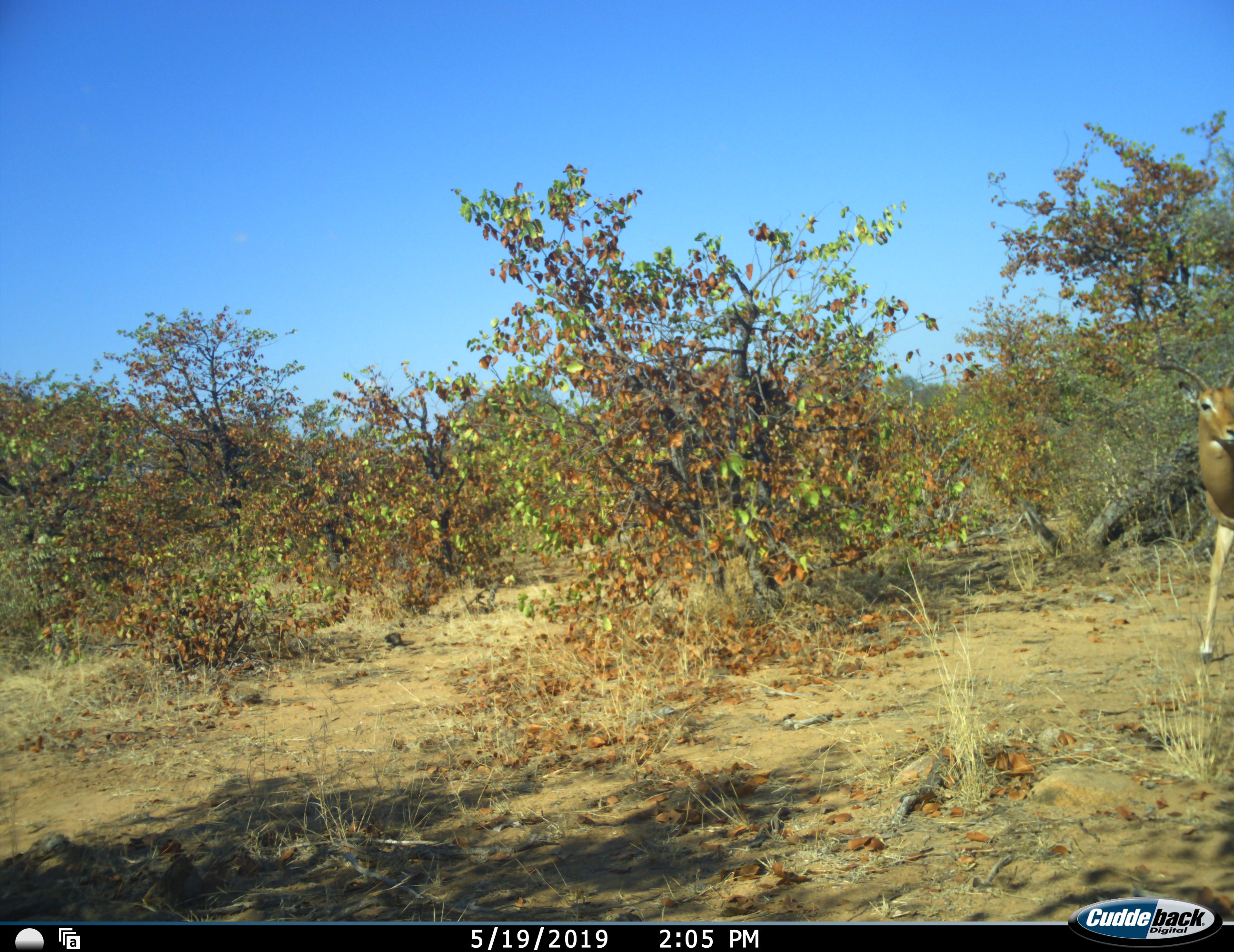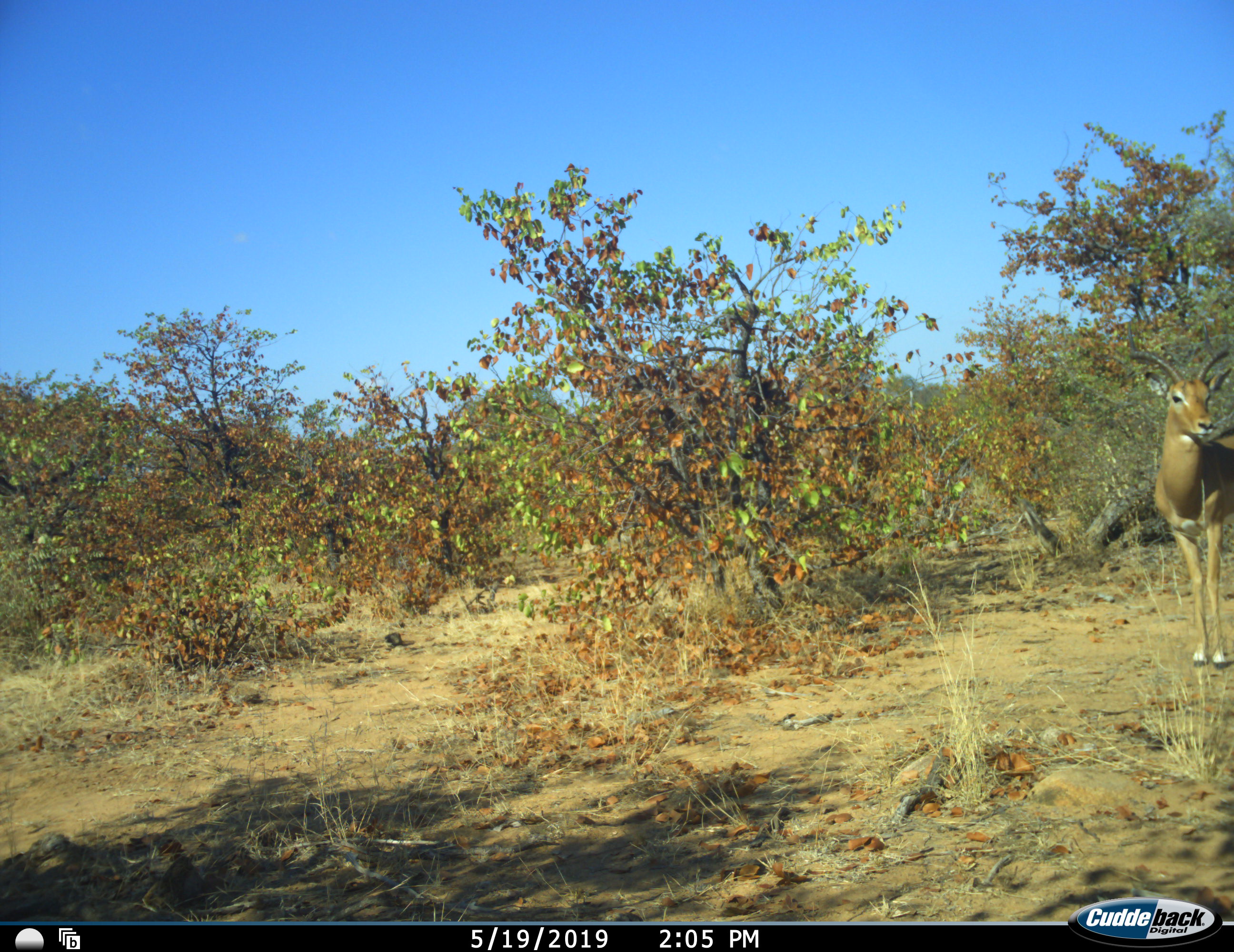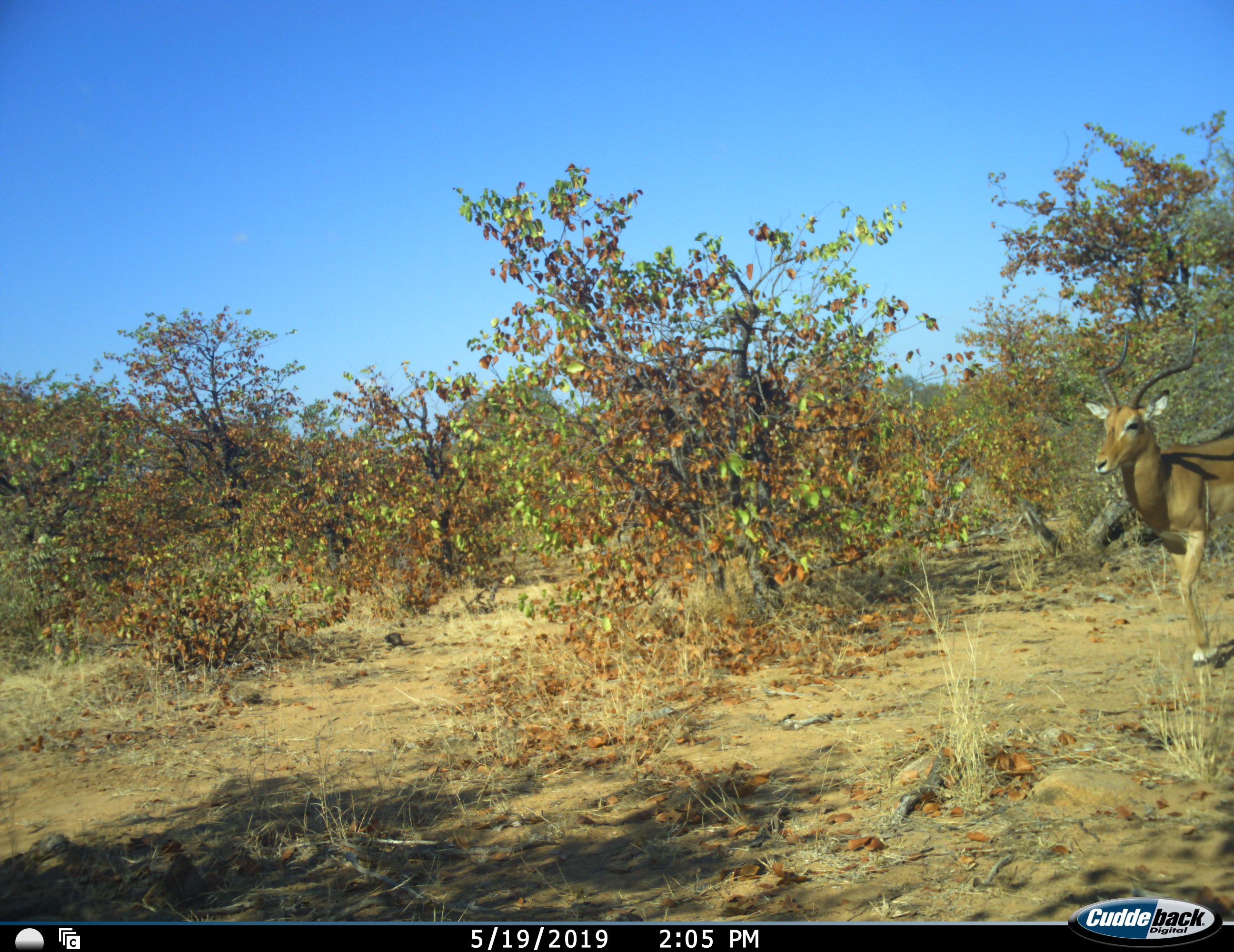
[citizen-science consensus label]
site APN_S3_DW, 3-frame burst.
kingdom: Animalia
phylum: Chordata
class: Mammalia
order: Artiodactyla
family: Bovidae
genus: Aepyceros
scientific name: Aepyceros melampus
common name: impala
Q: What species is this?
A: Impala (Aepyceros melampus).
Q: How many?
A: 1.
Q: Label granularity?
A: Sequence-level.